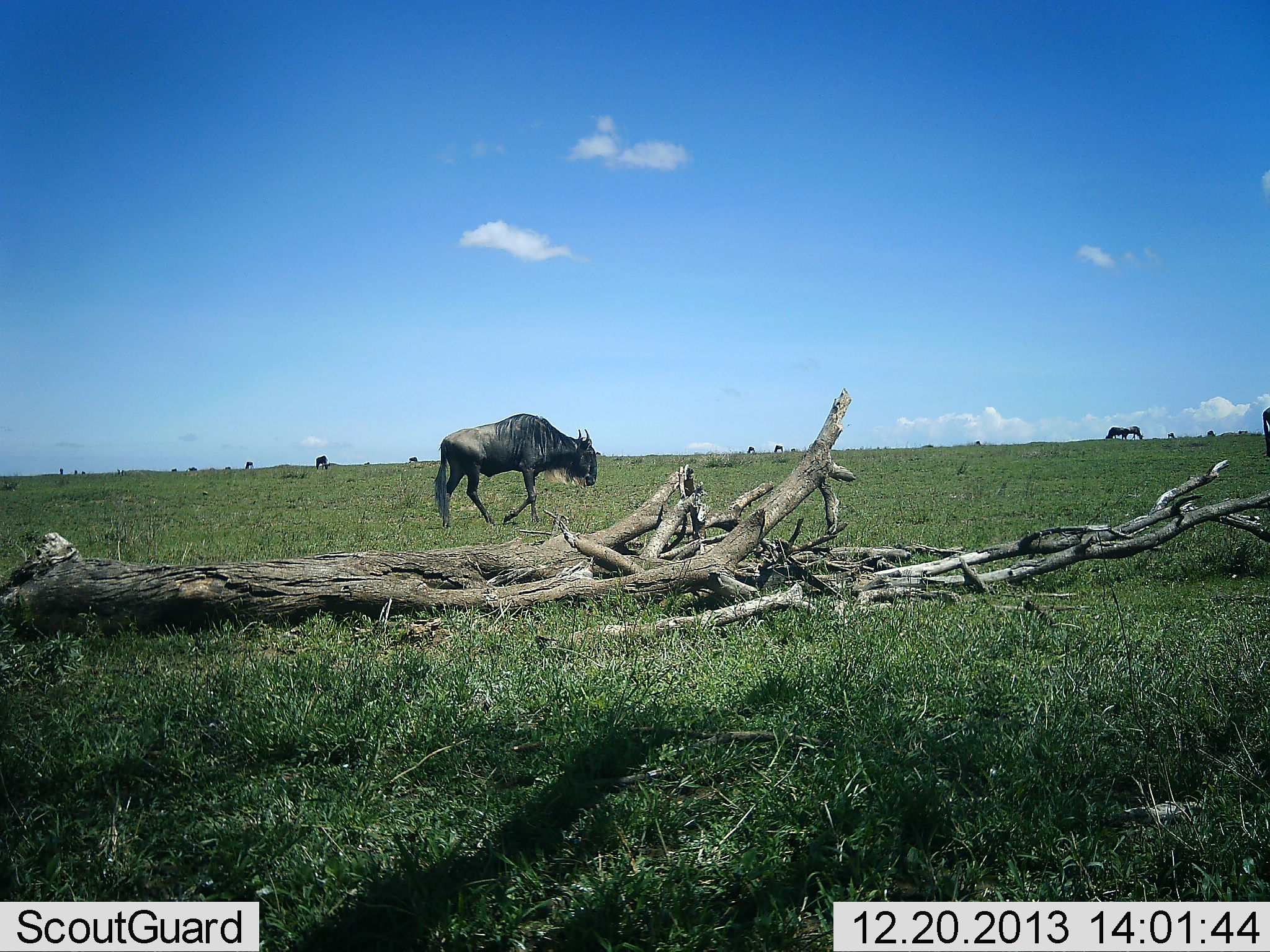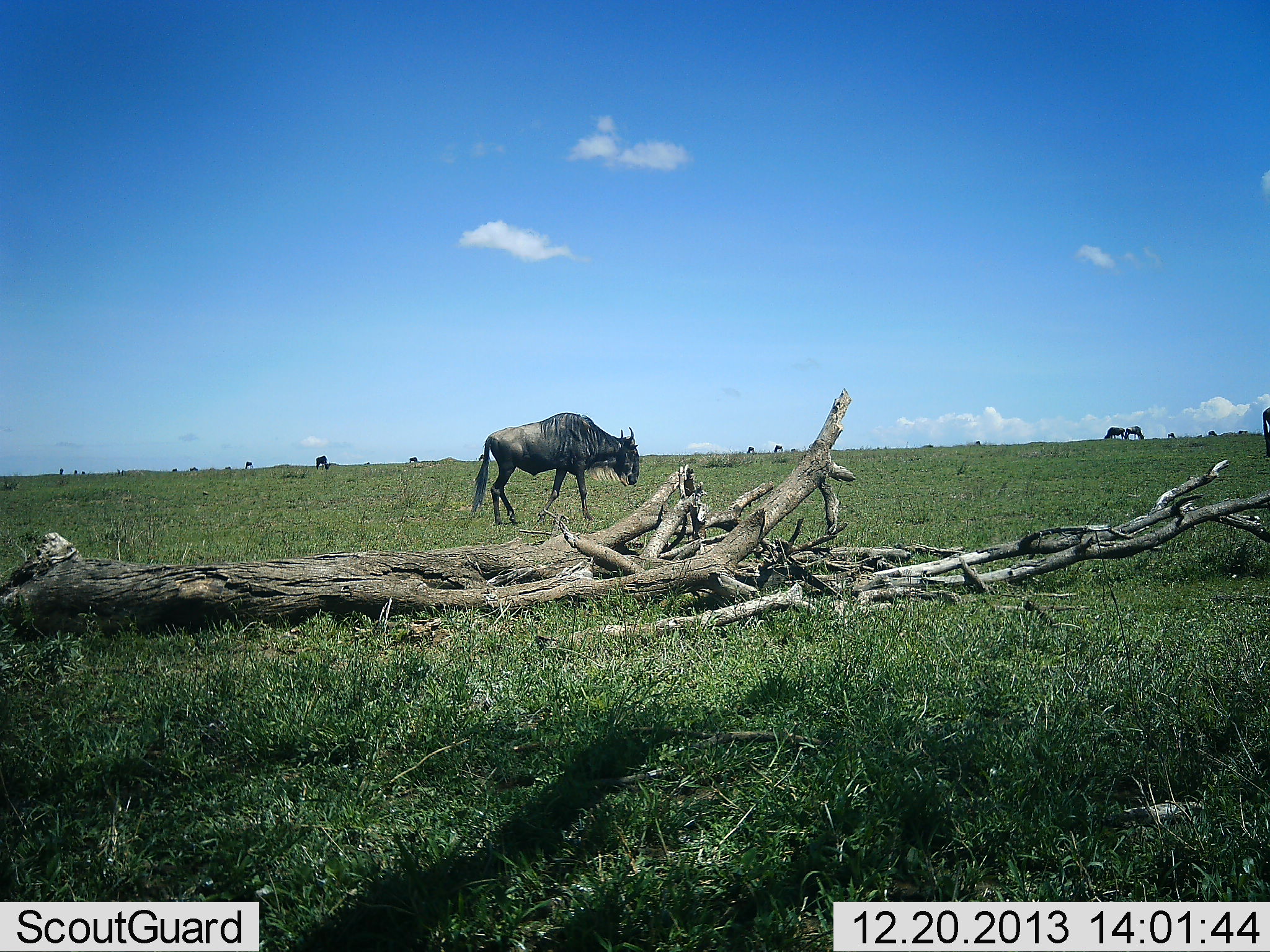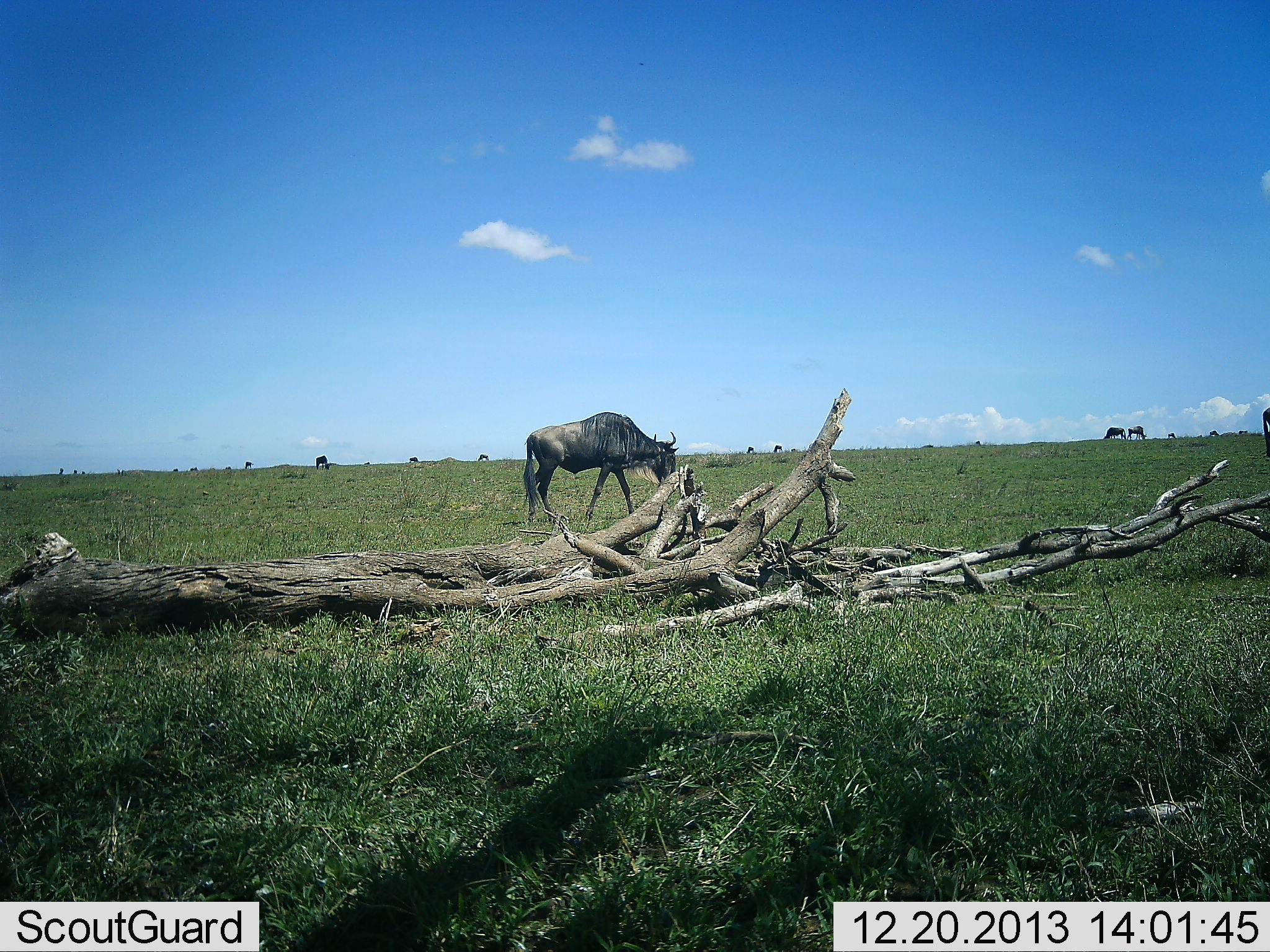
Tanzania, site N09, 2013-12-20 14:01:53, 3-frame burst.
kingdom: Animalia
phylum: Chordata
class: Mammalia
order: Artiodactyla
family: Bovidae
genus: Connochaetes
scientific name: Connochaetes taurinus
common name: blue wildebeest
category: wildebeest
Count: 3.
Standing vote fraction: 30%.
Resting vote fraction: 0%.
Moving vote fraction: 70%.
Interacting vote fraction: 0%.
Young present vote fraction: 0%.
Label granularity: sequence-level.